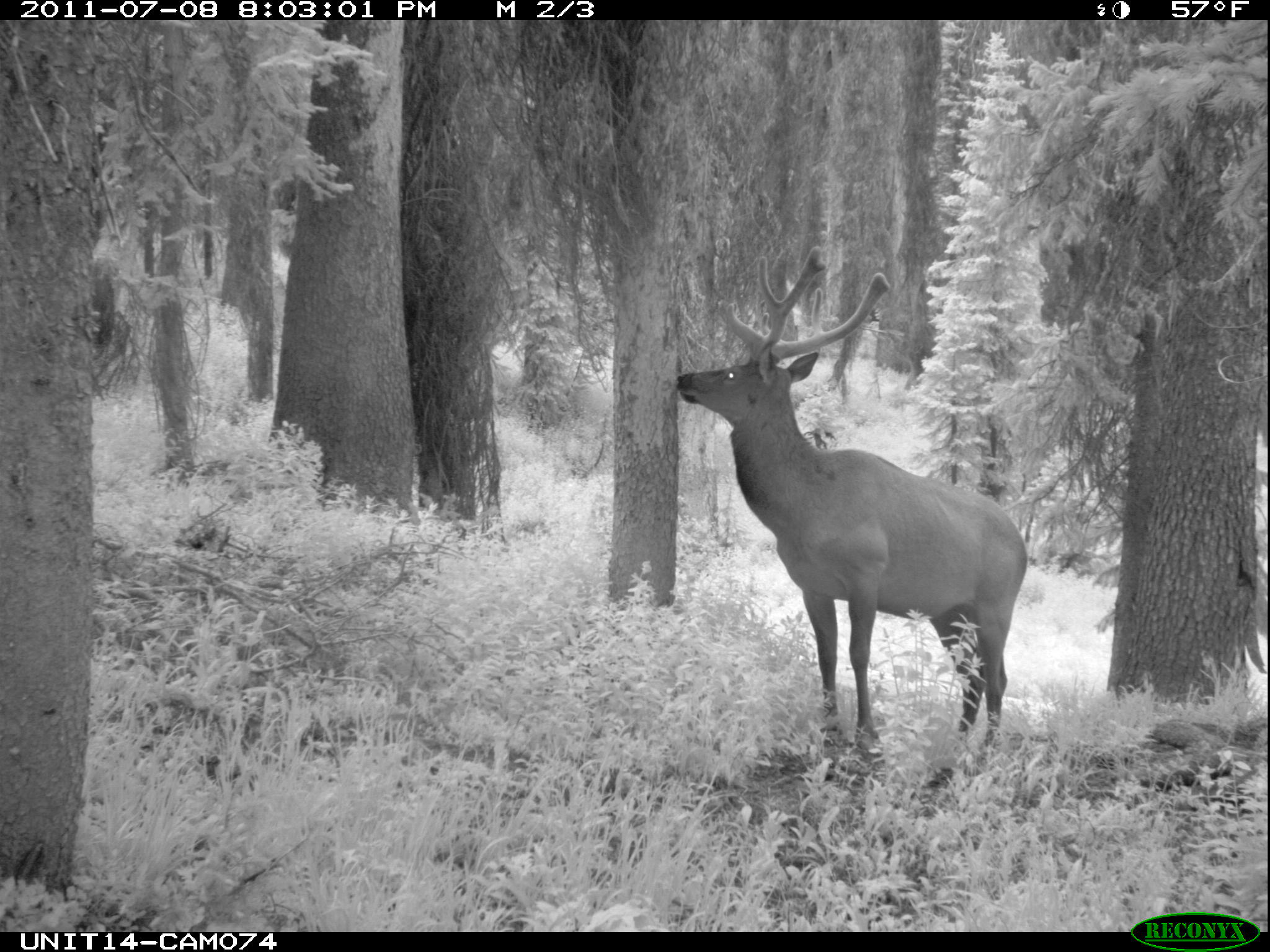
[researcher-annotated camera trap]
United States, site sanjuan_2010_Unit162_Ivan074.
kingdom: Animalia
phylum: Chordata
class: Mammalia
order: Artiodactyla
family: Cervidae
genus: Cervus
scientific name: Cervus elaphus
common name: red deer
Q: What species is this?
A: Cervus elaphus (red deer).